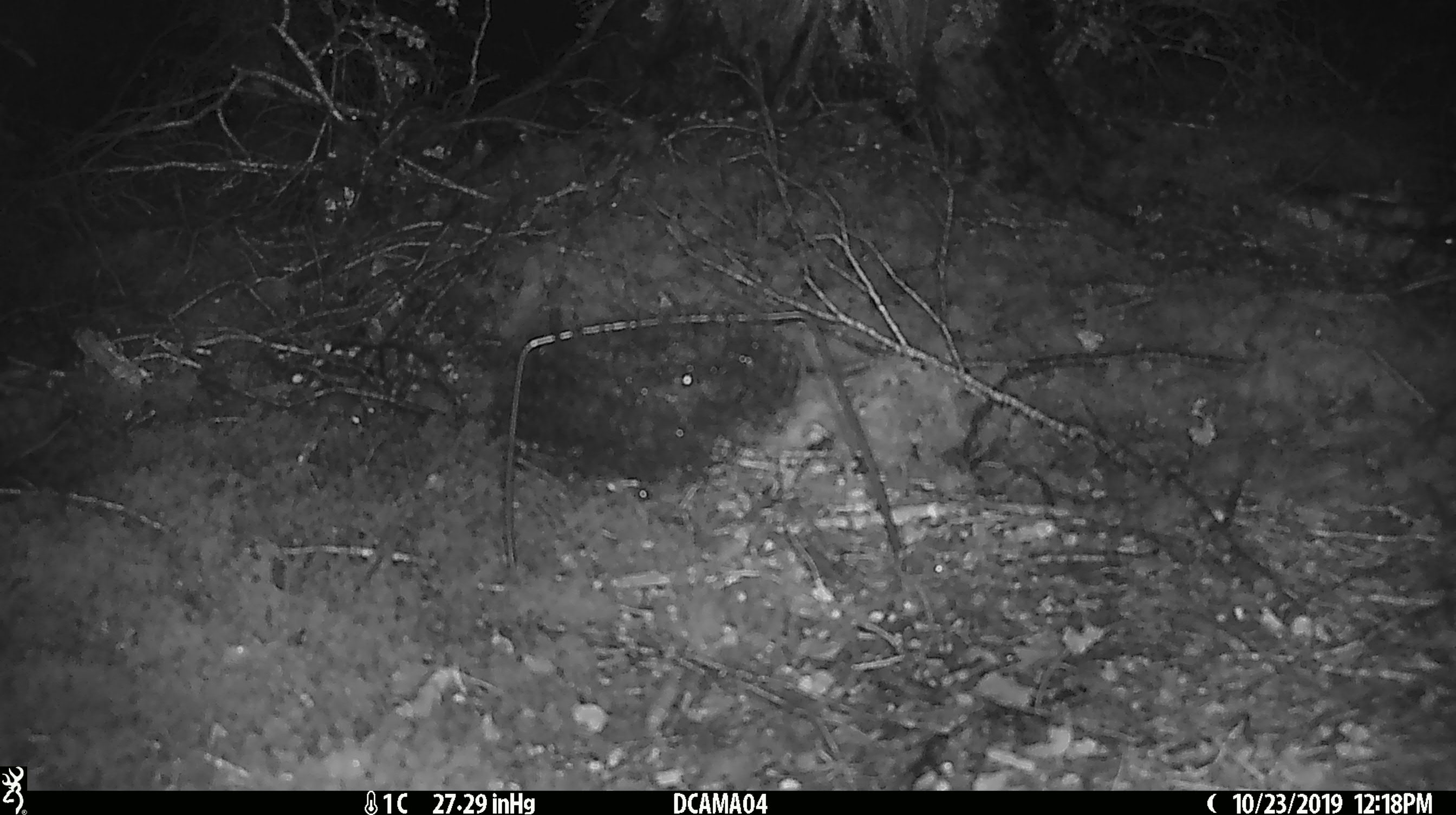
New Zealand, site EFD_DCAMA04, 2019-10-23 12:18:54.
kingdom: Animalia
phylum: Chordata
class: Mammalia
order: Rodentia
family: Muridae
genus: Mus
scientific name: Mus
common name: mouse